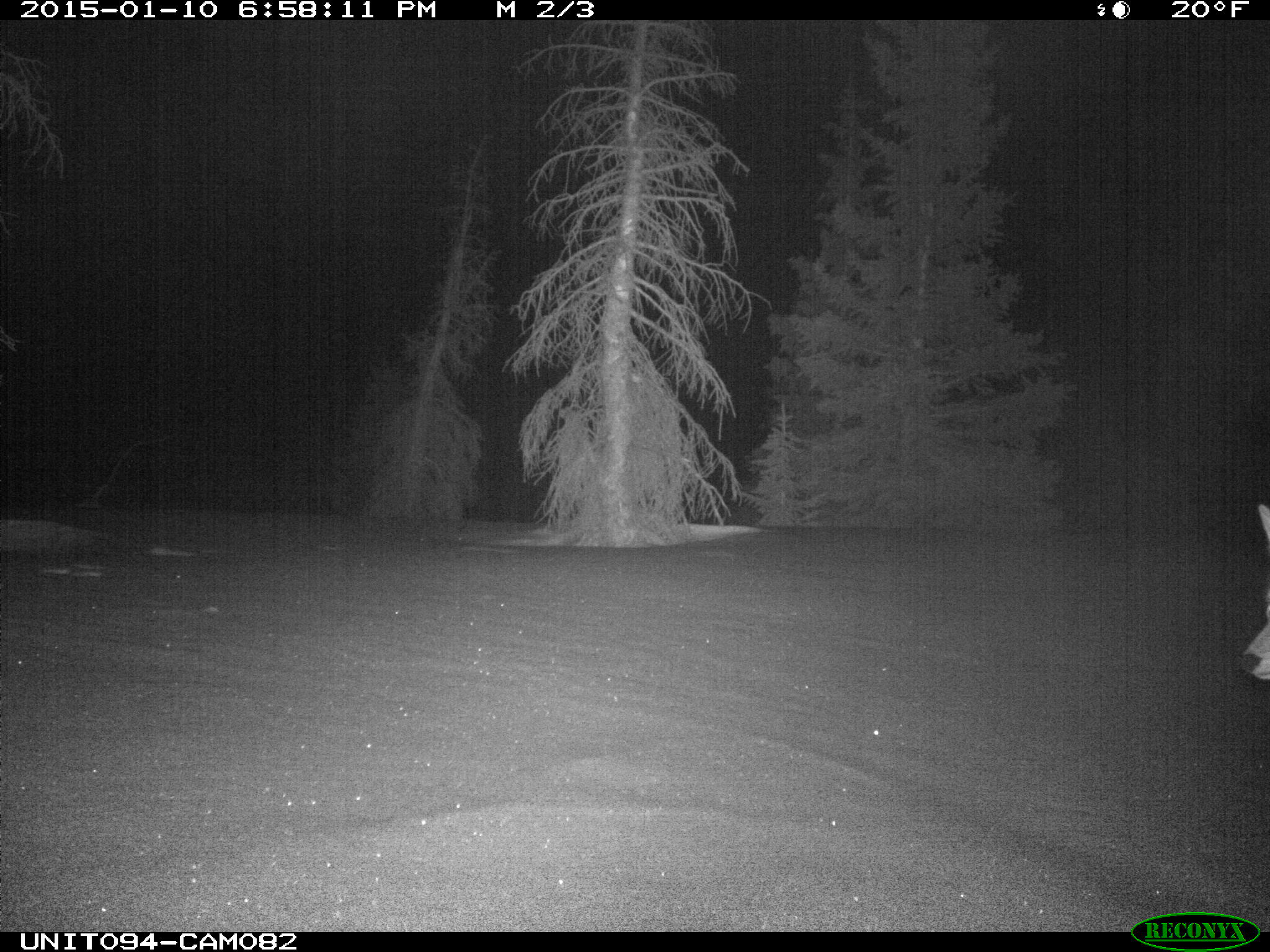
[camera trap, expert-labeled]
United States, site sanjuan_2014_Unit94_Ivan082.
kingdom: Animalia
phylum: Chordata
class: Mammalia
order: Carnivora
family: Canidae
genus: Canis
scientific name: Canis latrans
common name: coyote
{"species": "Canis latrans (coyote)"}